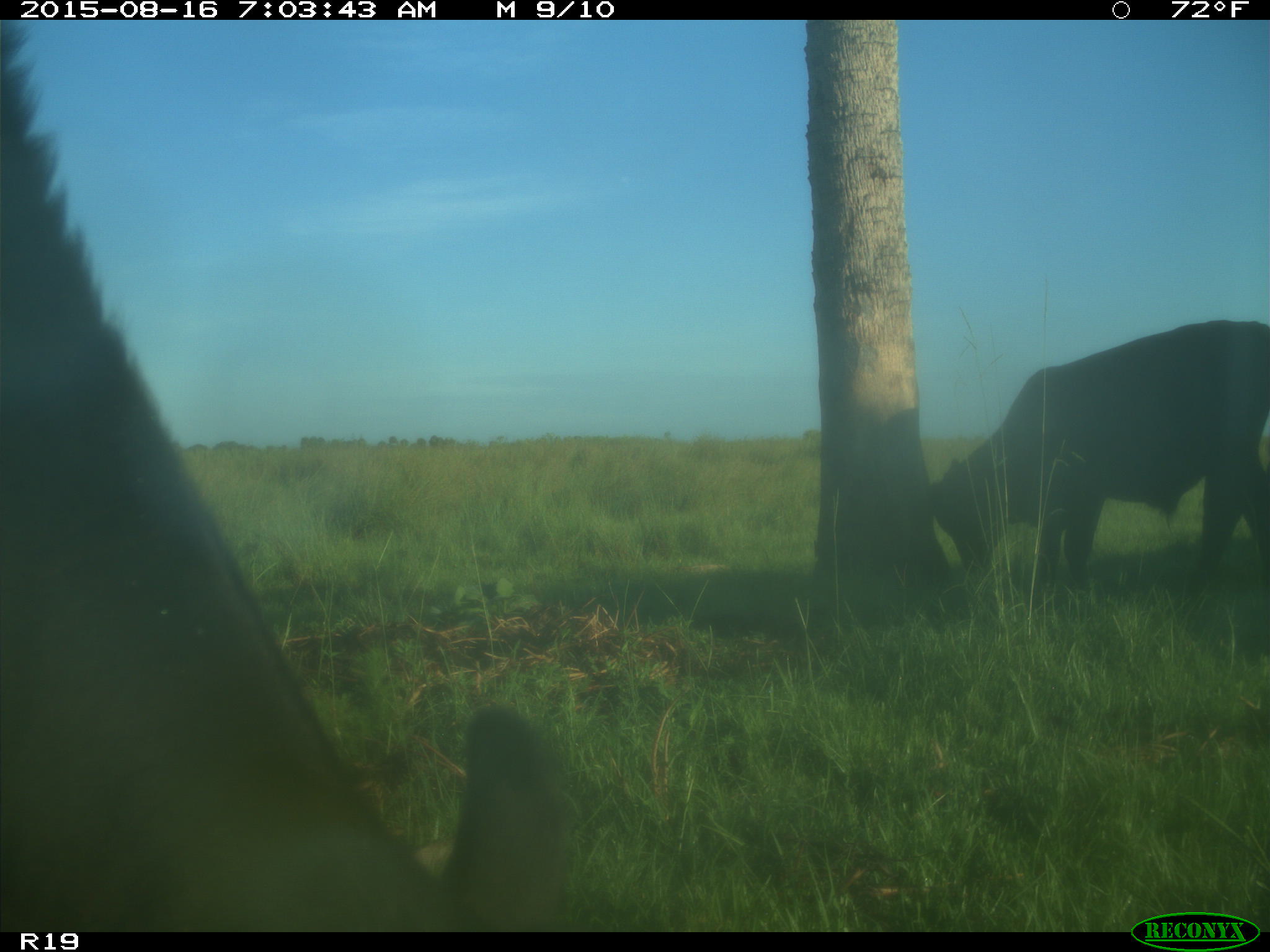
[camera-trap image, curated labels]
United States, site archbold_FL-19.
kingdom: Animalia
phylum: Chordata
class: Mammalia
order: Artiodactyla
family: Bovidae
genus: Bos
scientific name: Bos taurus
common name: domestic cow